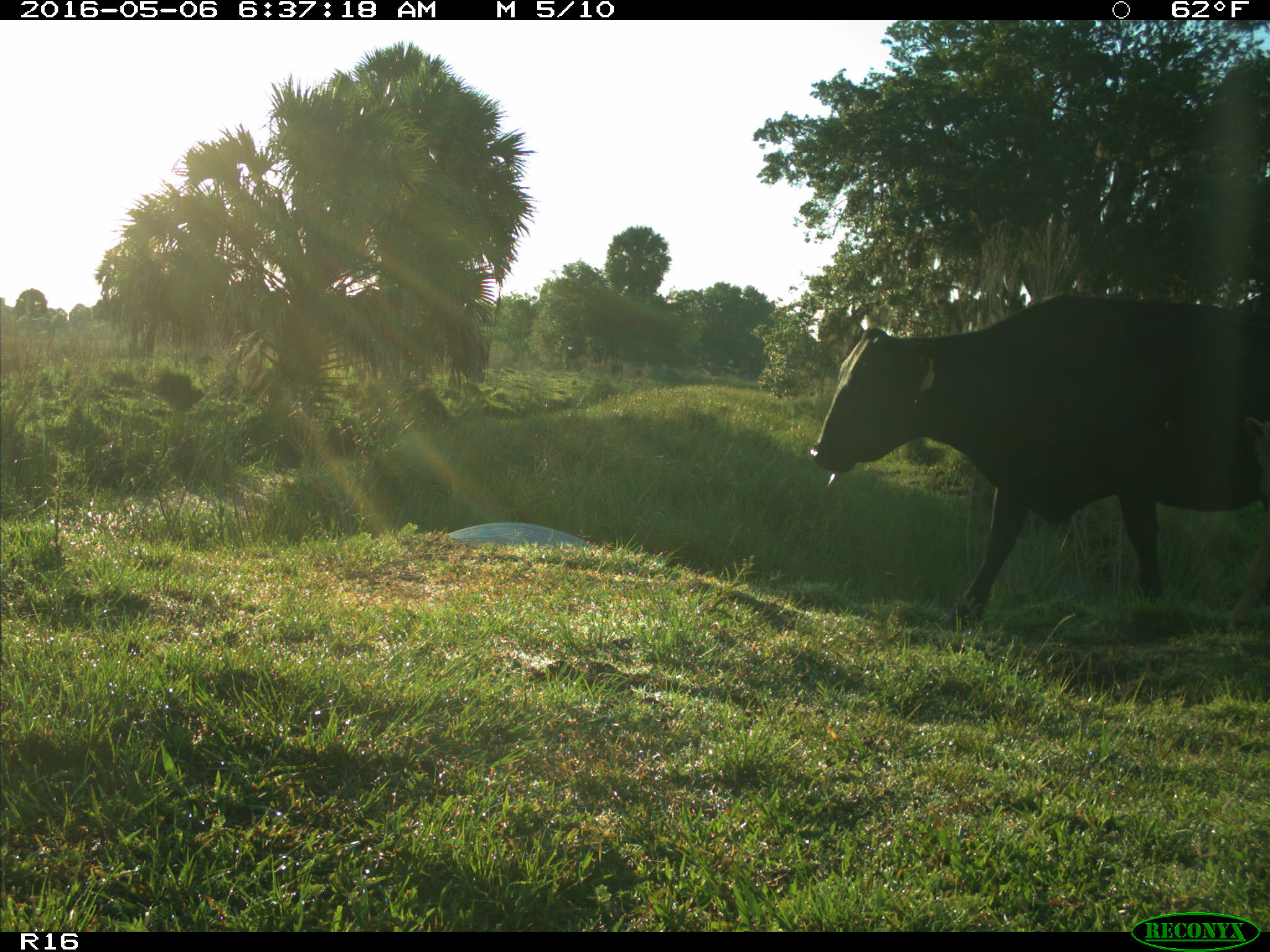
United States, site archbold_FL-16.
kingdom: Animalia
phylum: Chordata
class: Mammalia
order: Artiodactyla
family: Bovidae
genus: Bos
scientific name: Bos taurus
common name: domestic cow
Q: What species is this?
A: Bos taurus (domestic cow).